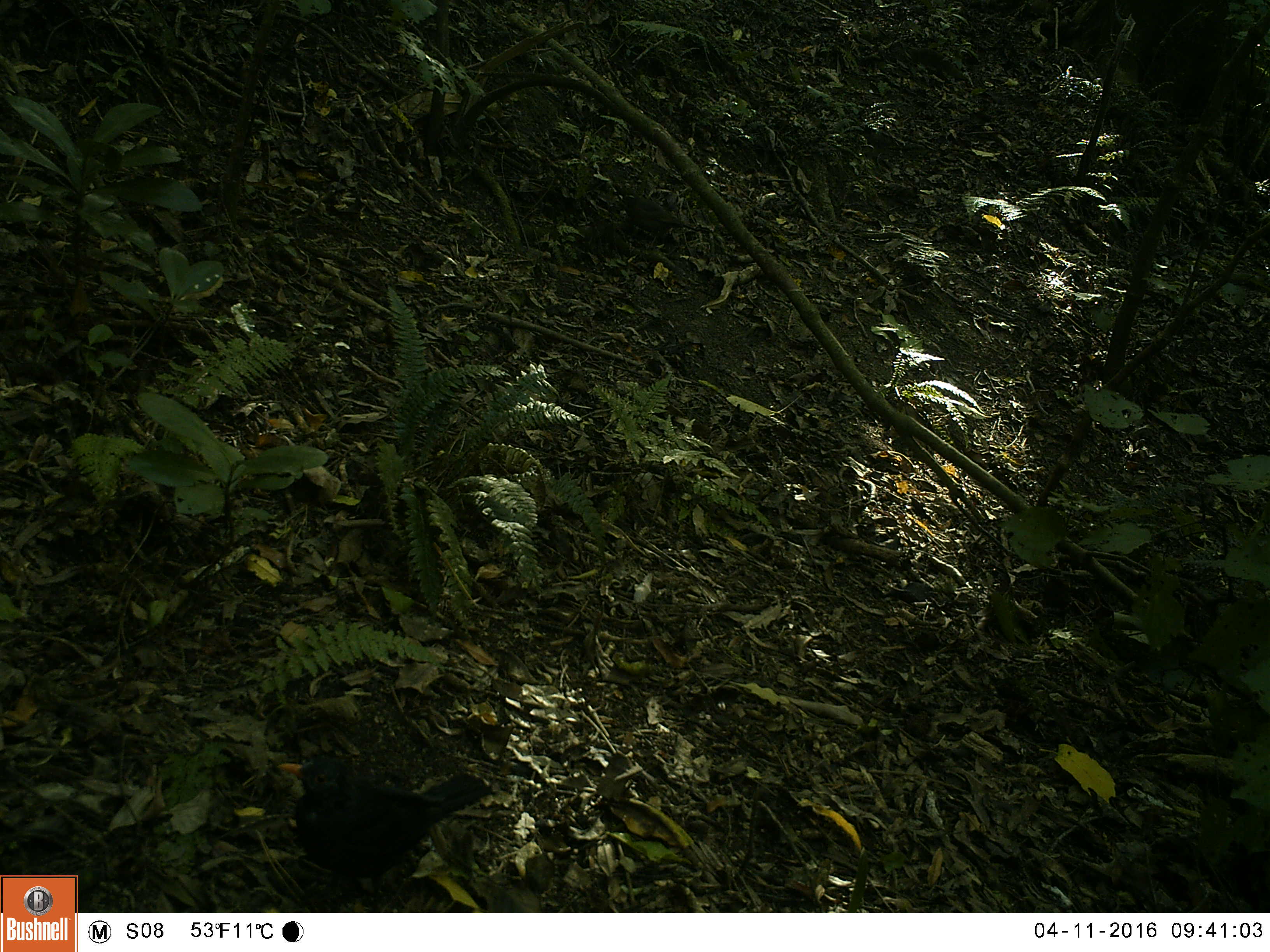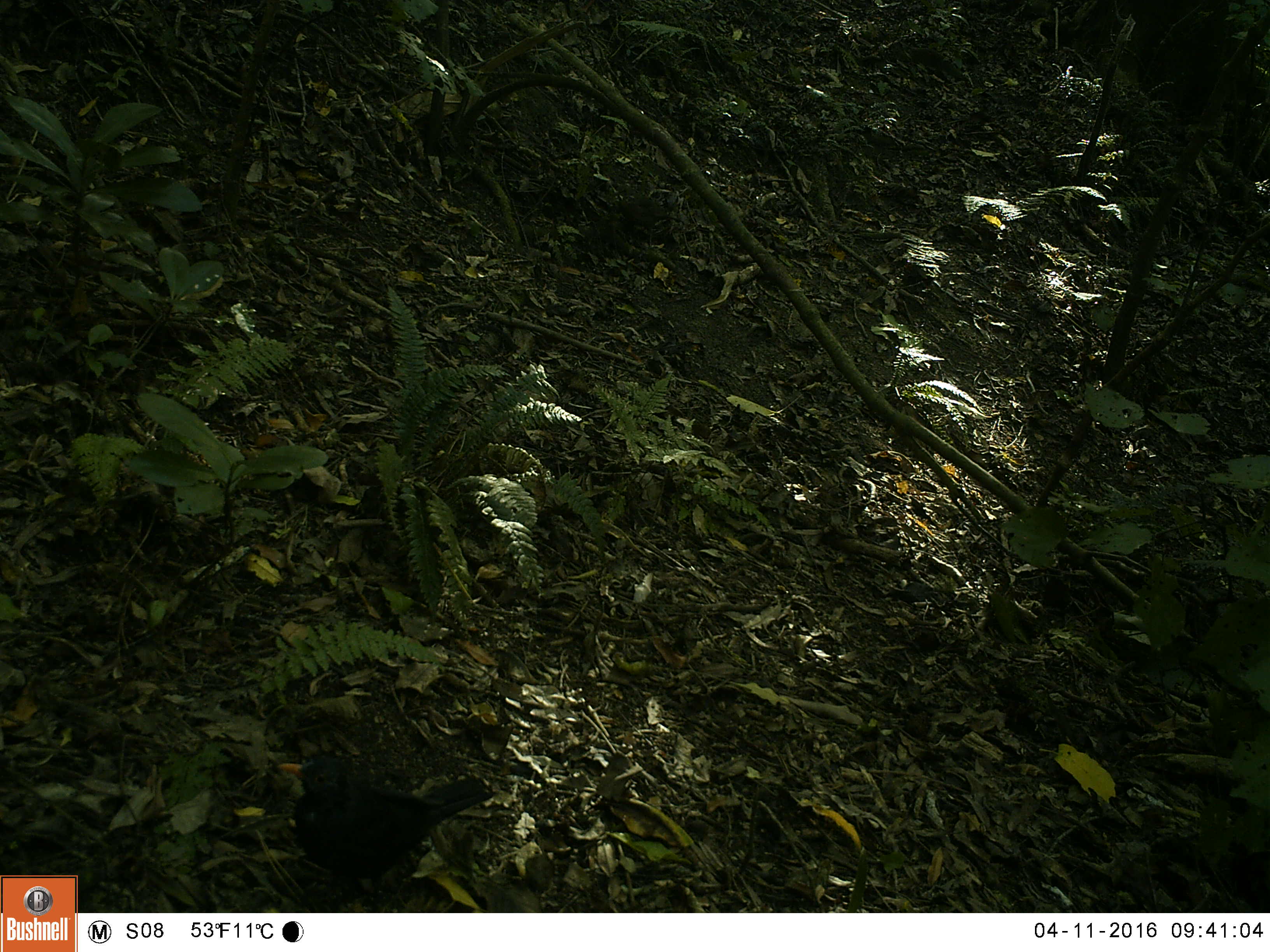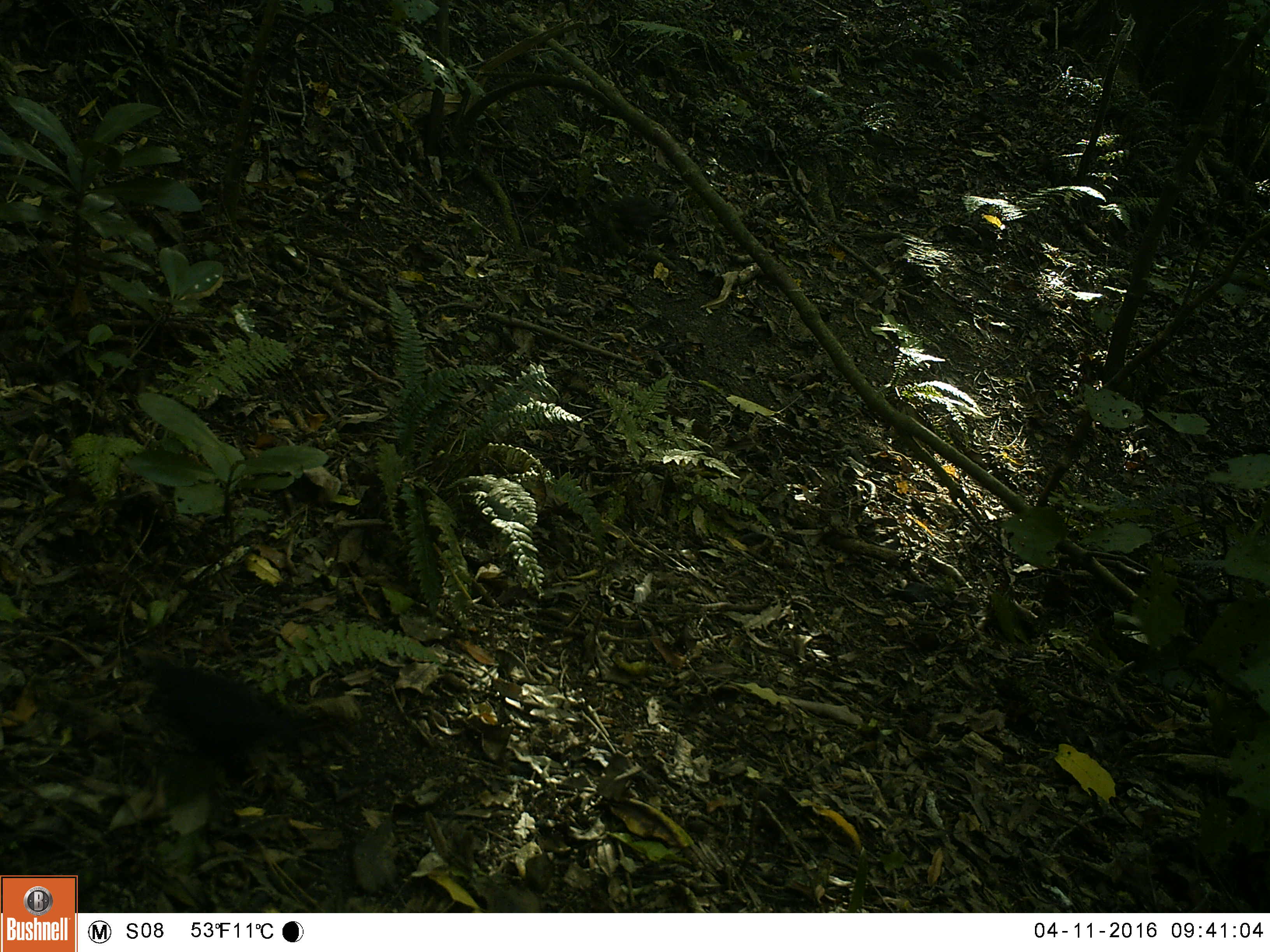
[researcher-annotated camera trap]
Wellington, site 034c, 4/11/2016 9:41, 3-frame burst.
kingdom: Animalia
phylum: Chordata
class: Aves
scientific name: Aves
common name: bird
Bird (Aves).